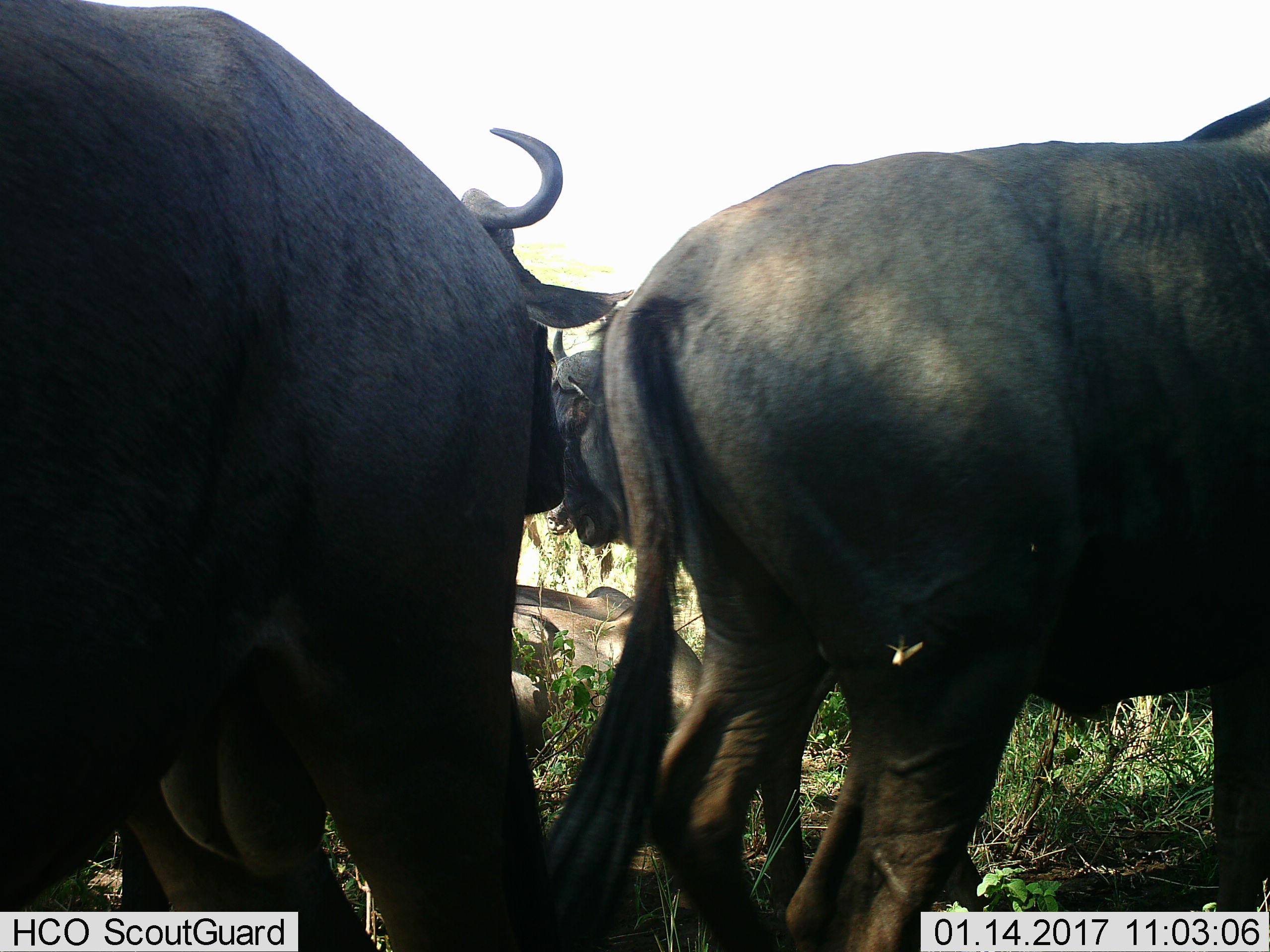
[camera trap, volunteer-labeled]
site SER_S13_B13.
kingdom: Animalia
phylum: Chordata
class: Mammalia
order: Artiodactyla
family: Bovidae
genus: Connochaetes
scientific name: Connochaetes taurinus taurinus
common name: blue wildebeest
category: wildebeestblue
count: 4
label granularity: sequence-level